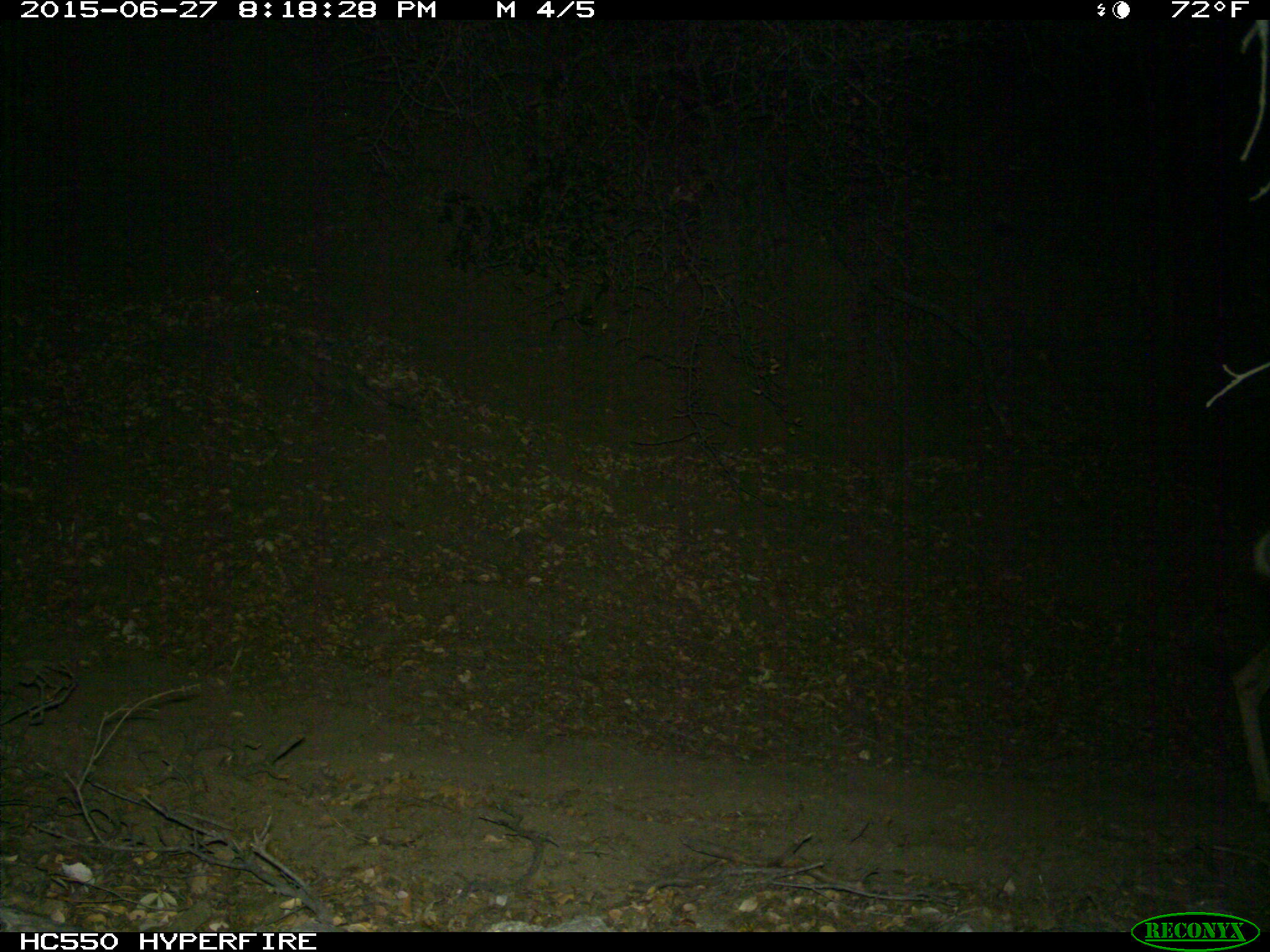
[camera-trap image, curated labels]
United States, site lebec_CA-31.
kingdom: Animalia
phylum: Chordata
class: Mammalia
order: Artiodactyla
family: Cervidae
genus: Odocoileus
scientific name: Odocoileus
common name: deer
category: unidentified deer